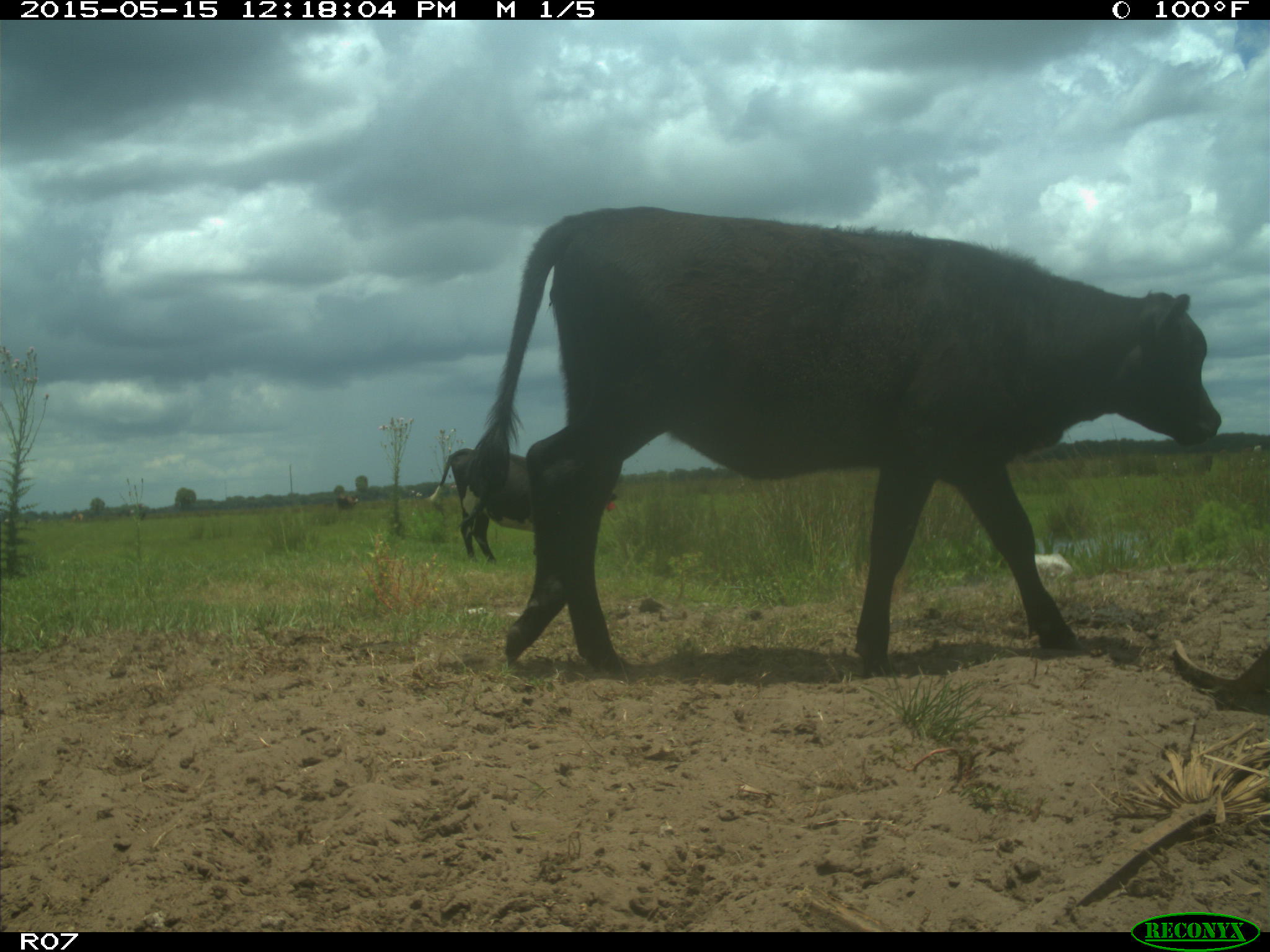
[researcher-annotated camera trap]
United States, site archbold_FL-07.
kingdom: Animalia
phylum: Chordata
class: Mammalia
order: Artiodactyla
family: Bovidae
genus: Bos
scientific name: Bos taurus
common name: domestic cow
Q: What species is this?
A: Bos taurus (domestic cow).